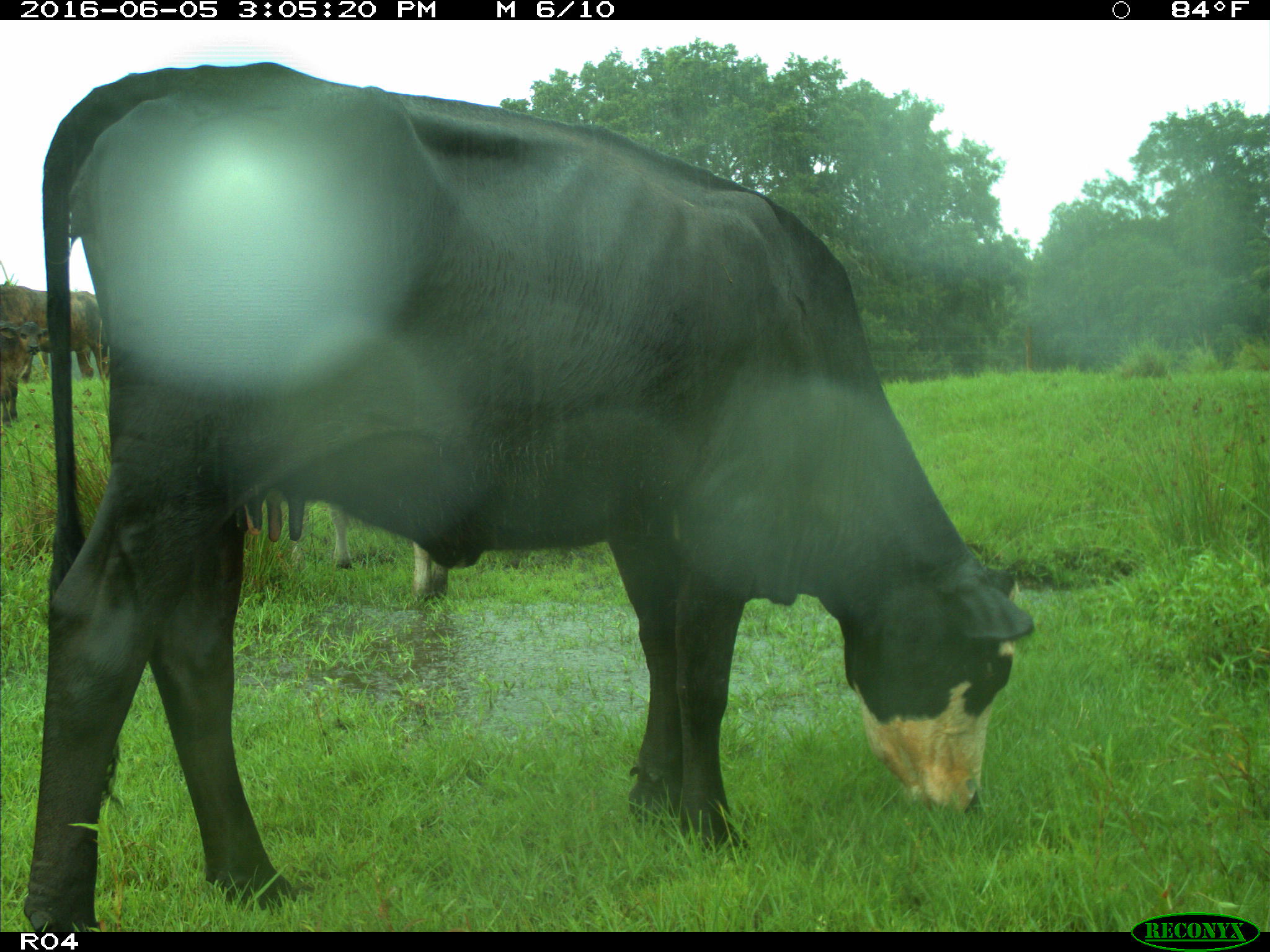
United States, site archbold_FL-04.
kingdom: Animalia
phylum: Chordata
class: Mammalia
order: Artiodactyla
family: Bovidae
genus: Bos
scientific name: Bos taurus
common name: domestic cow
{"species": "Bos taurus (domestic cow)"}